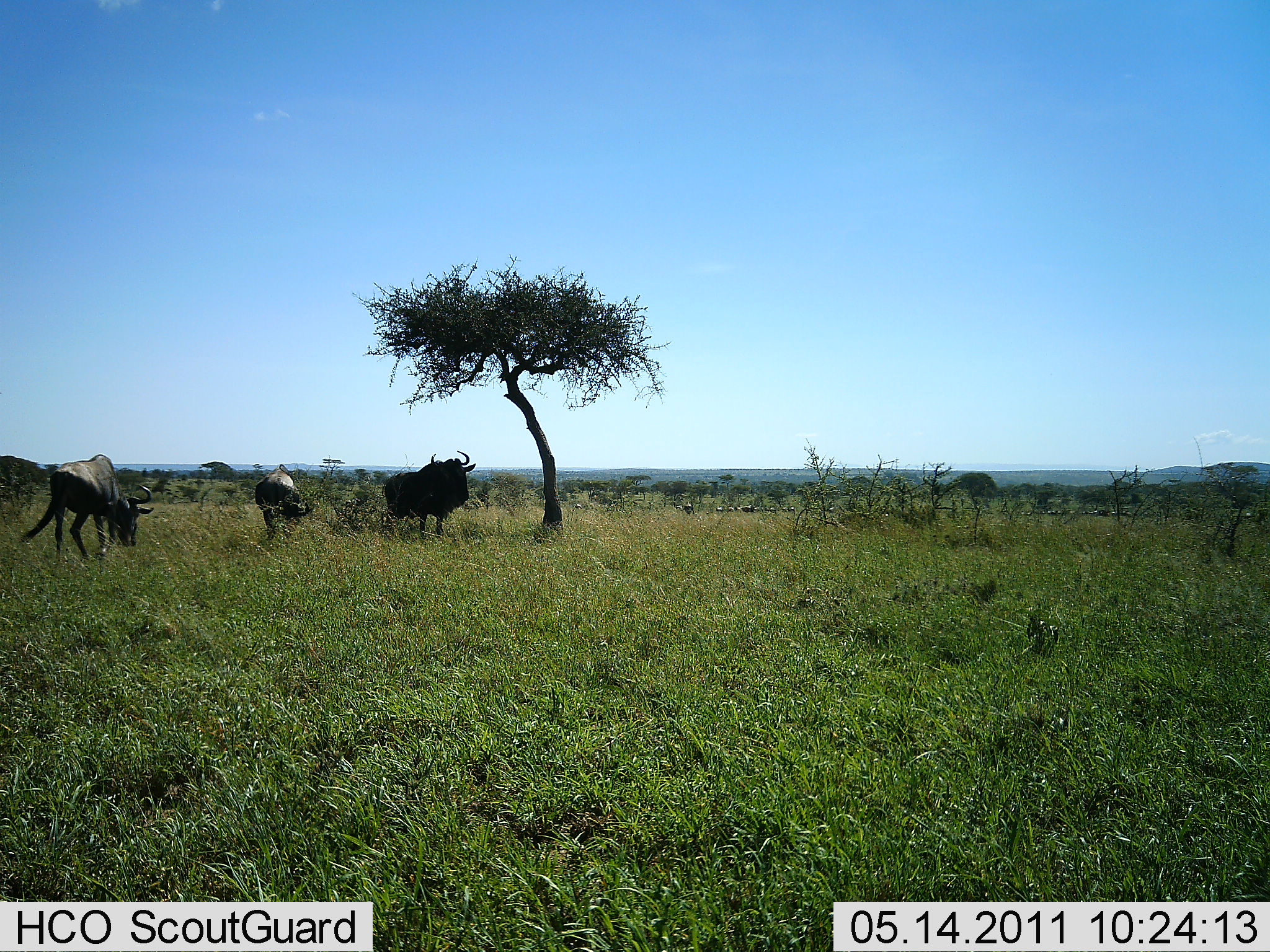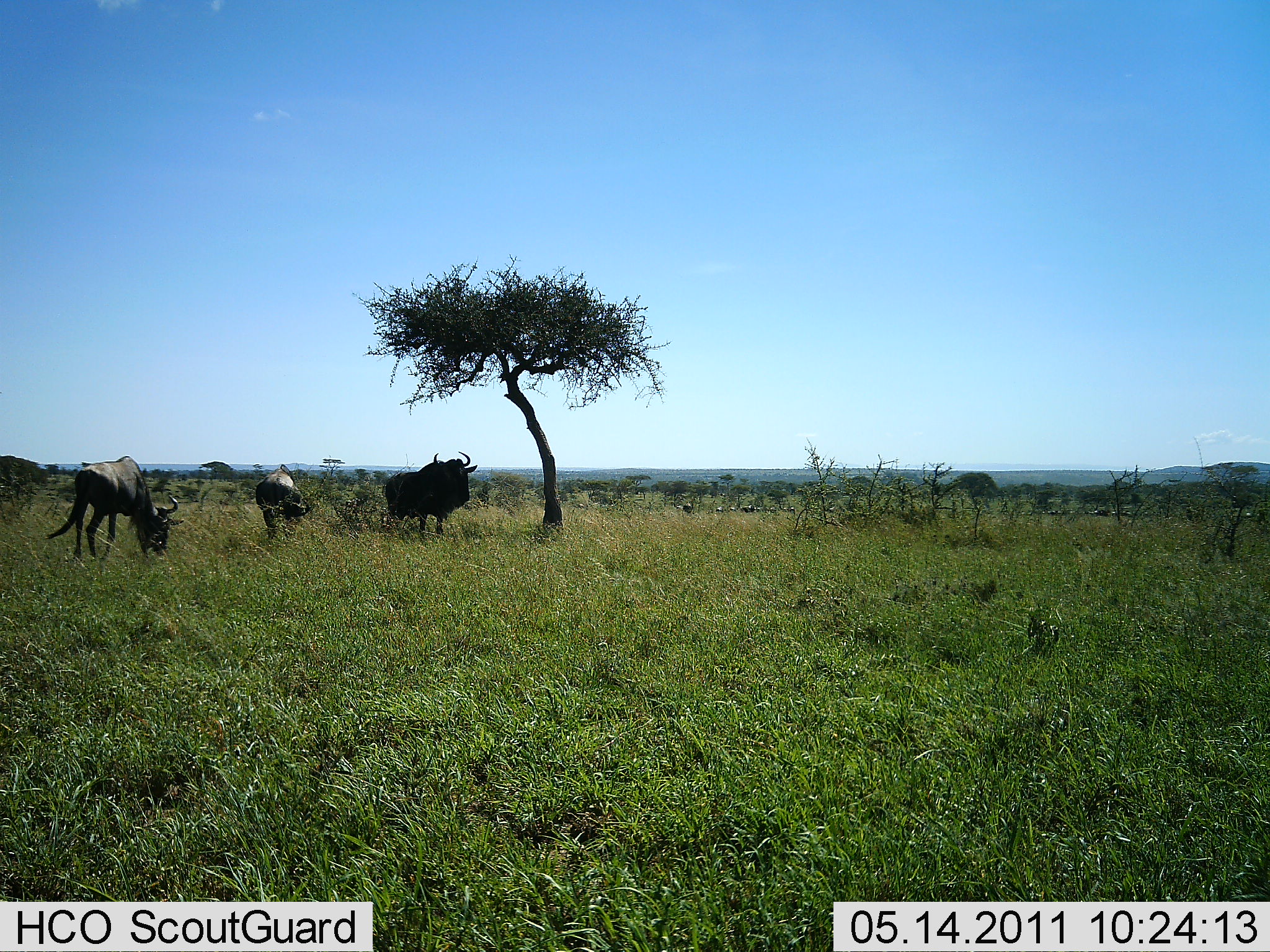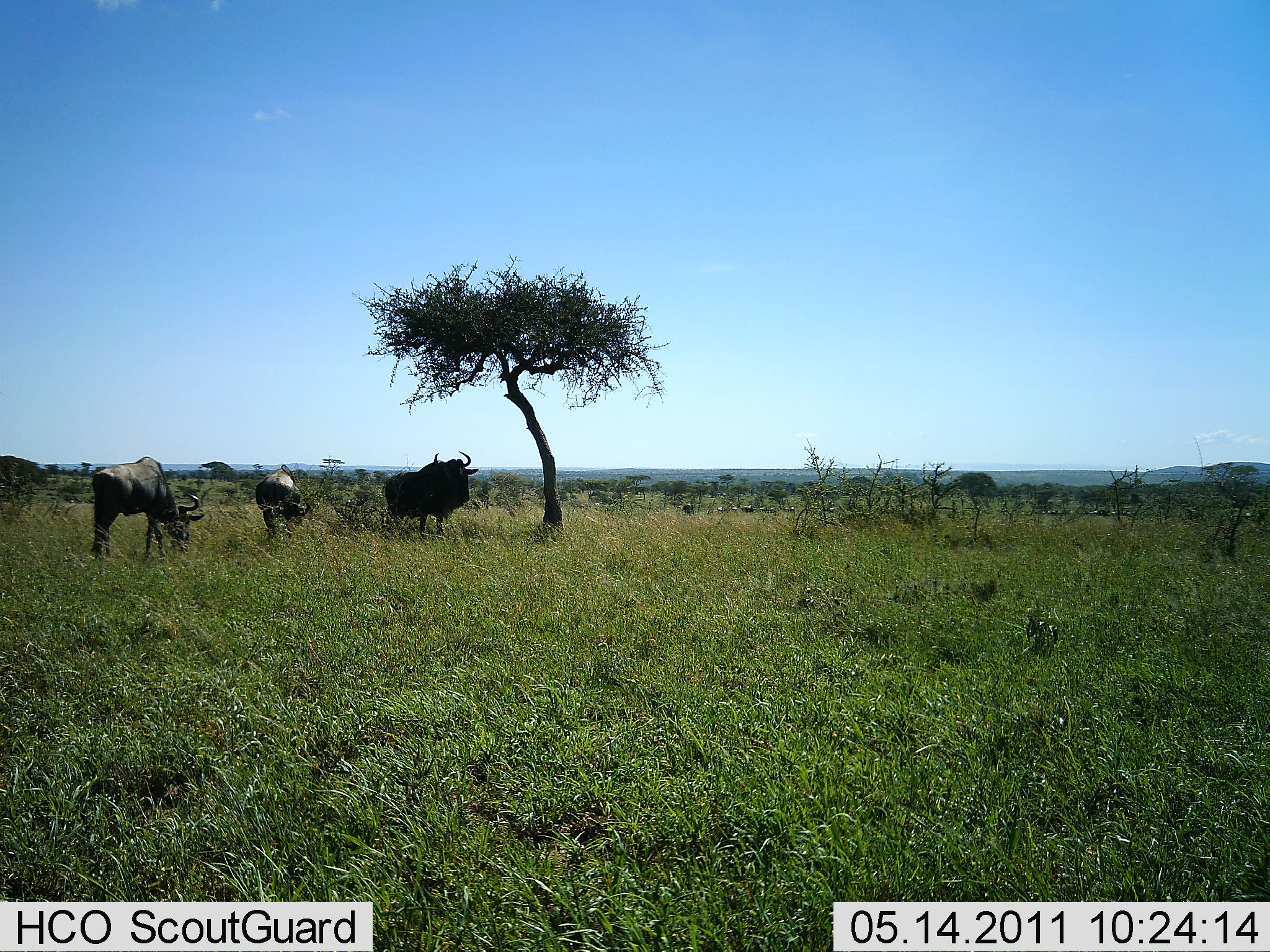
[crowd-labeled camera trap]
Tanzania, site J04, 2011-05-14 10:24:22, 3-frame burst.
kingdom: Animalia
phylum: Chordata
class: Mammalia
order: Artiodactyla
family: Bovidae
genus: Connochaetes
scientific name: Connochaetes taurinus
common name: blue wildebeest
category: wildebeest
Wildebeest (blue wildebeest) (Connochaetes taurinus), count 3. Behavior (volunteer vote fractions): standing 100%, resting 0%, moving 40%, interacting 0%. Young present (vote fraction): 0%. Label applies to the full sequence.